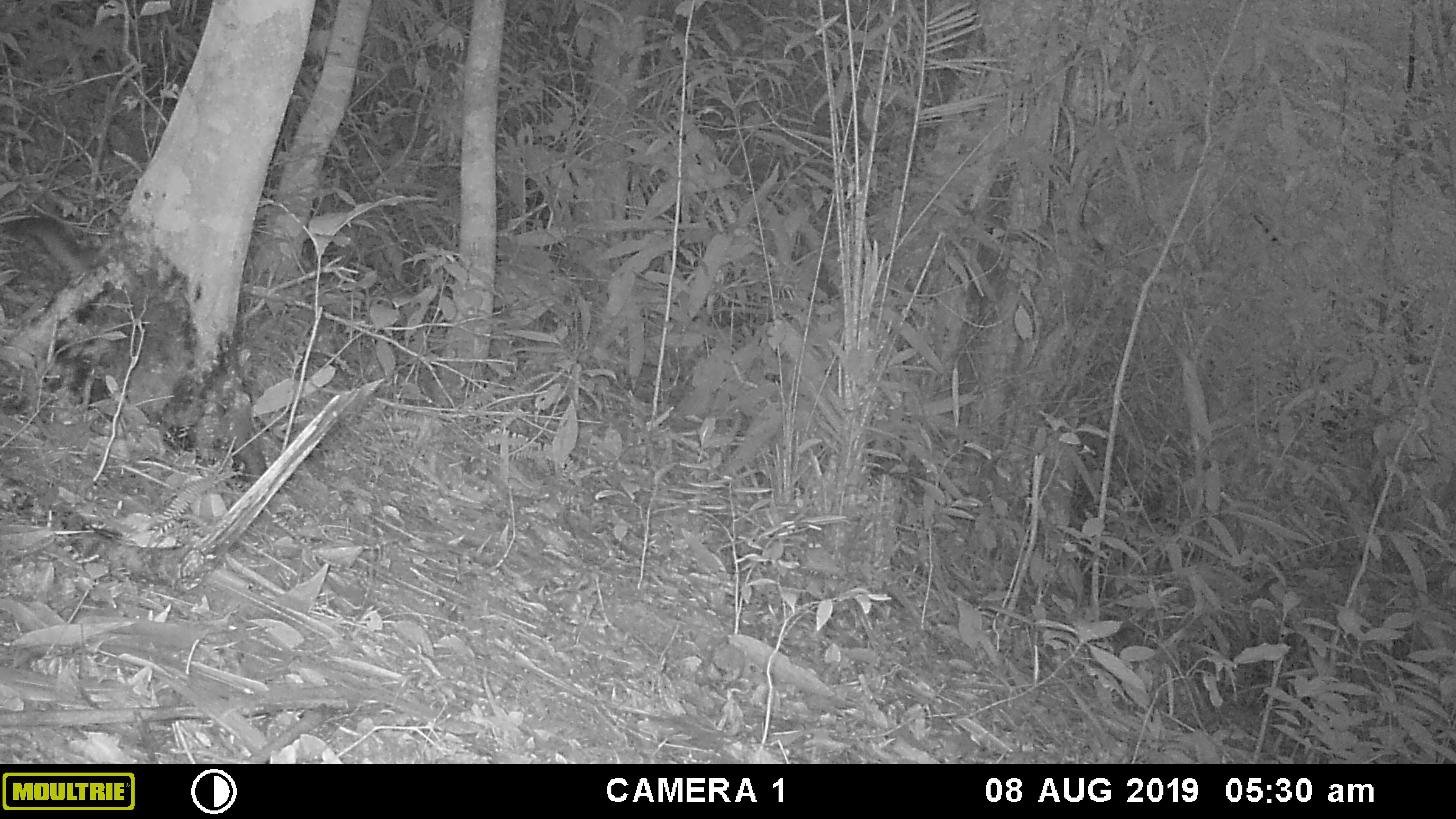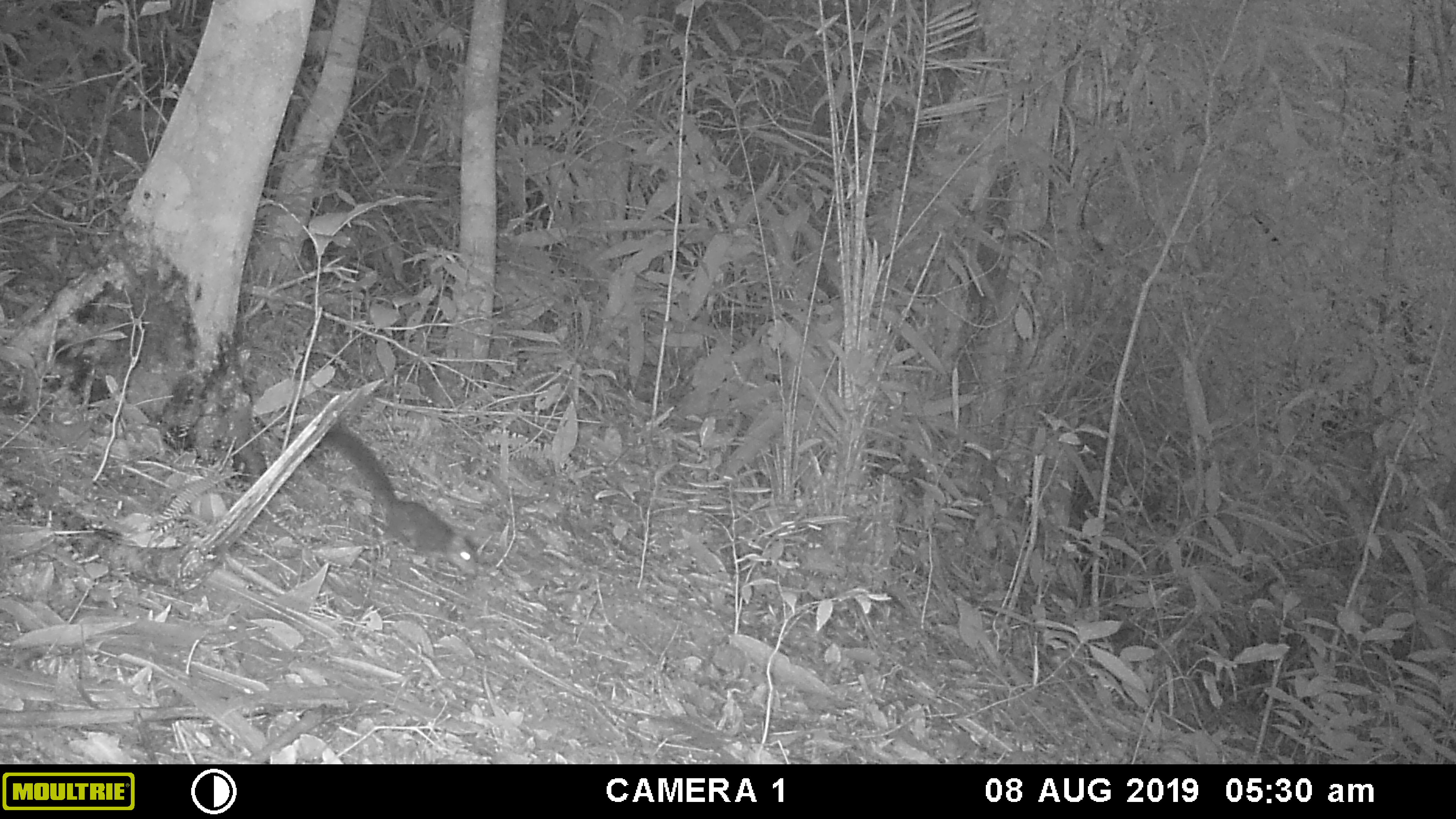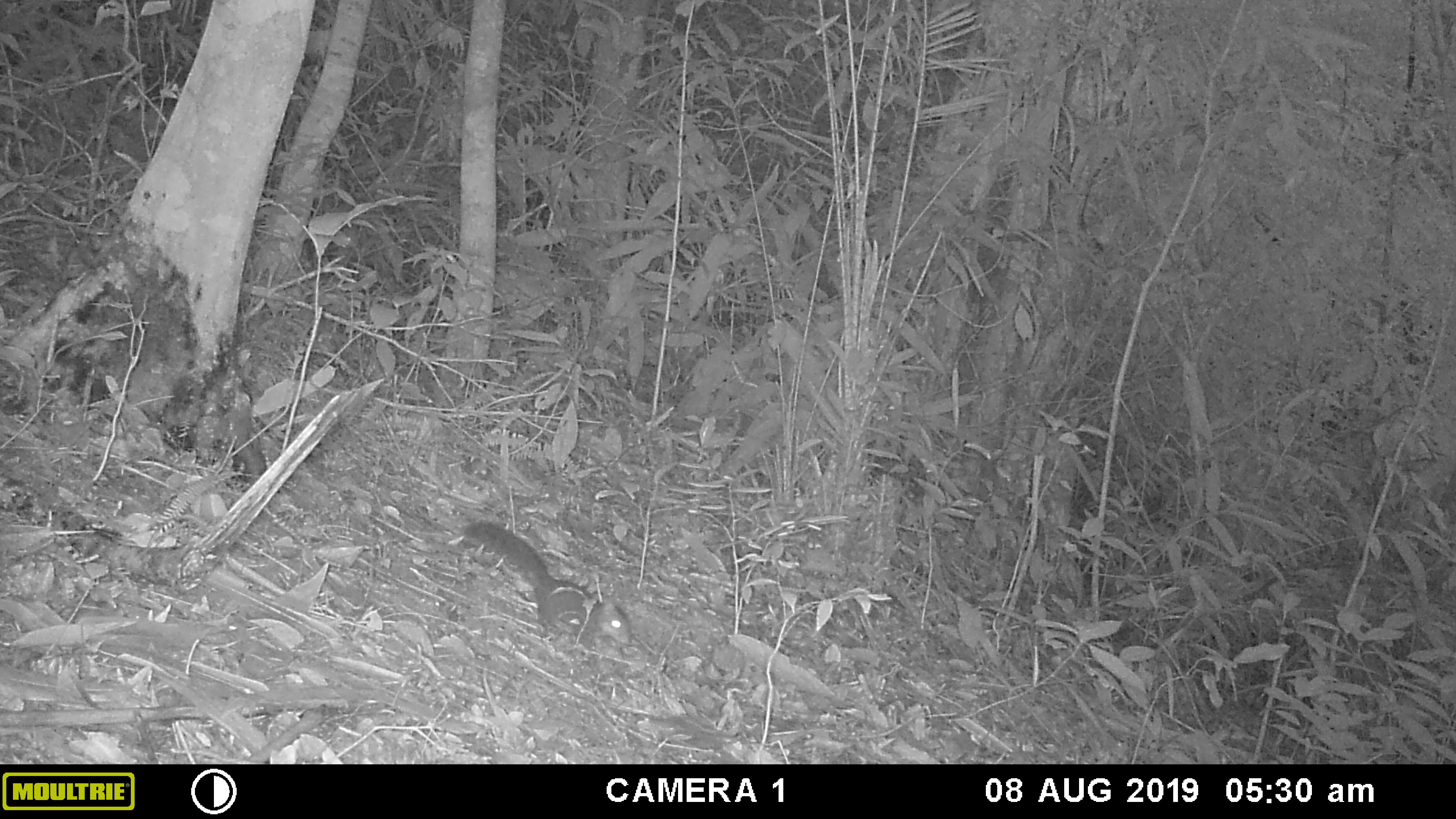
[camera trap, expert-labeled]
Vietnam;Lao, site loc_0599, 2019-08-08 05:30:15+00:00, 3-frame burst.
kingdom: Animalia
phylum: Chordata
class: Mammalia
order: Rodentia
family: Sciuridae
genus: Dremomys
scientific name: Dremomys rufigenis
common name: red-cheeked squirrel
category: red cheeked squirrel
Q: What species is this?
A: Red cheeked squirrel (red-cheeked squirrel) (Dremomys rufigenis).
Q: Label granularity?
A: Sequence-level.